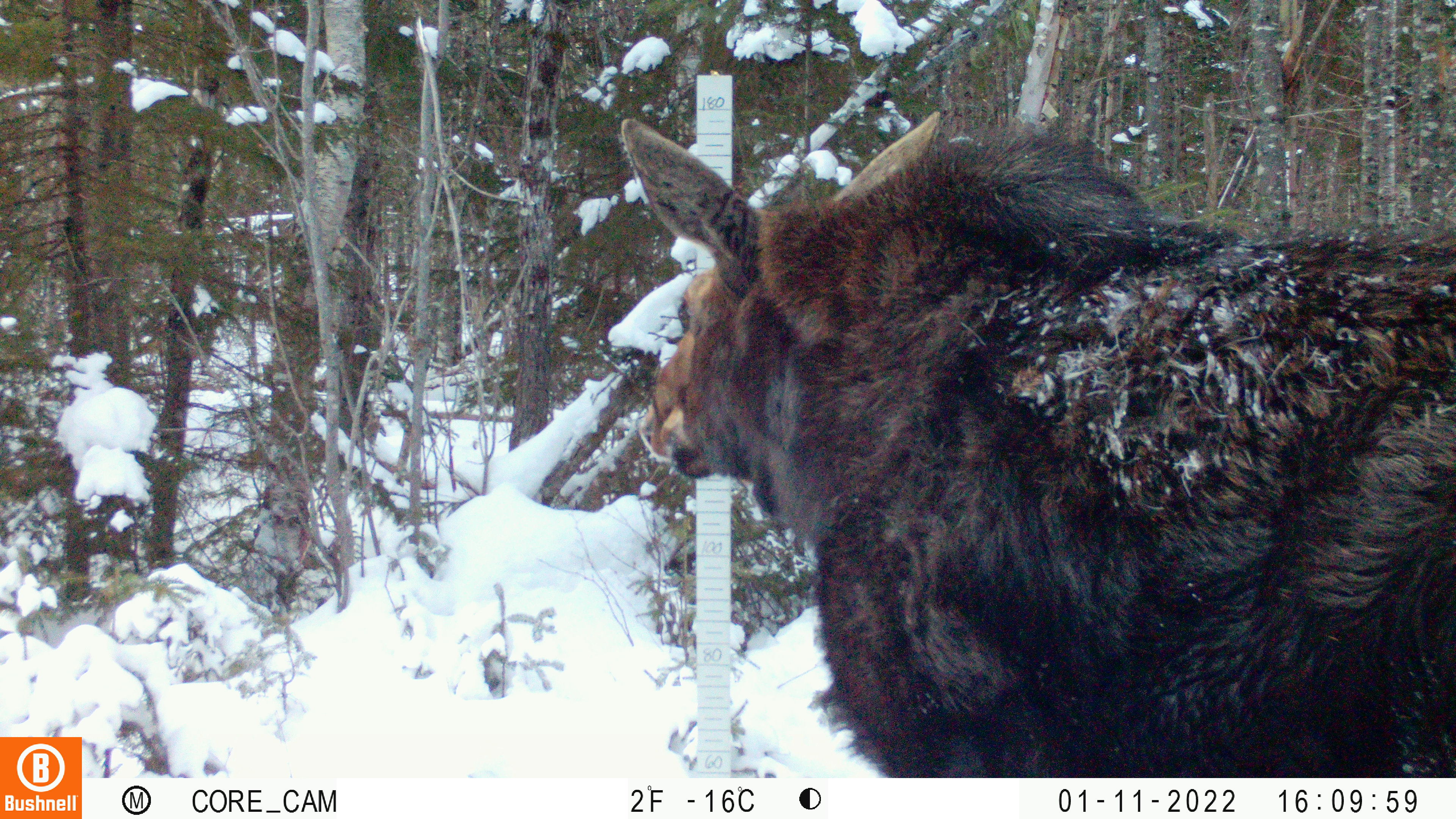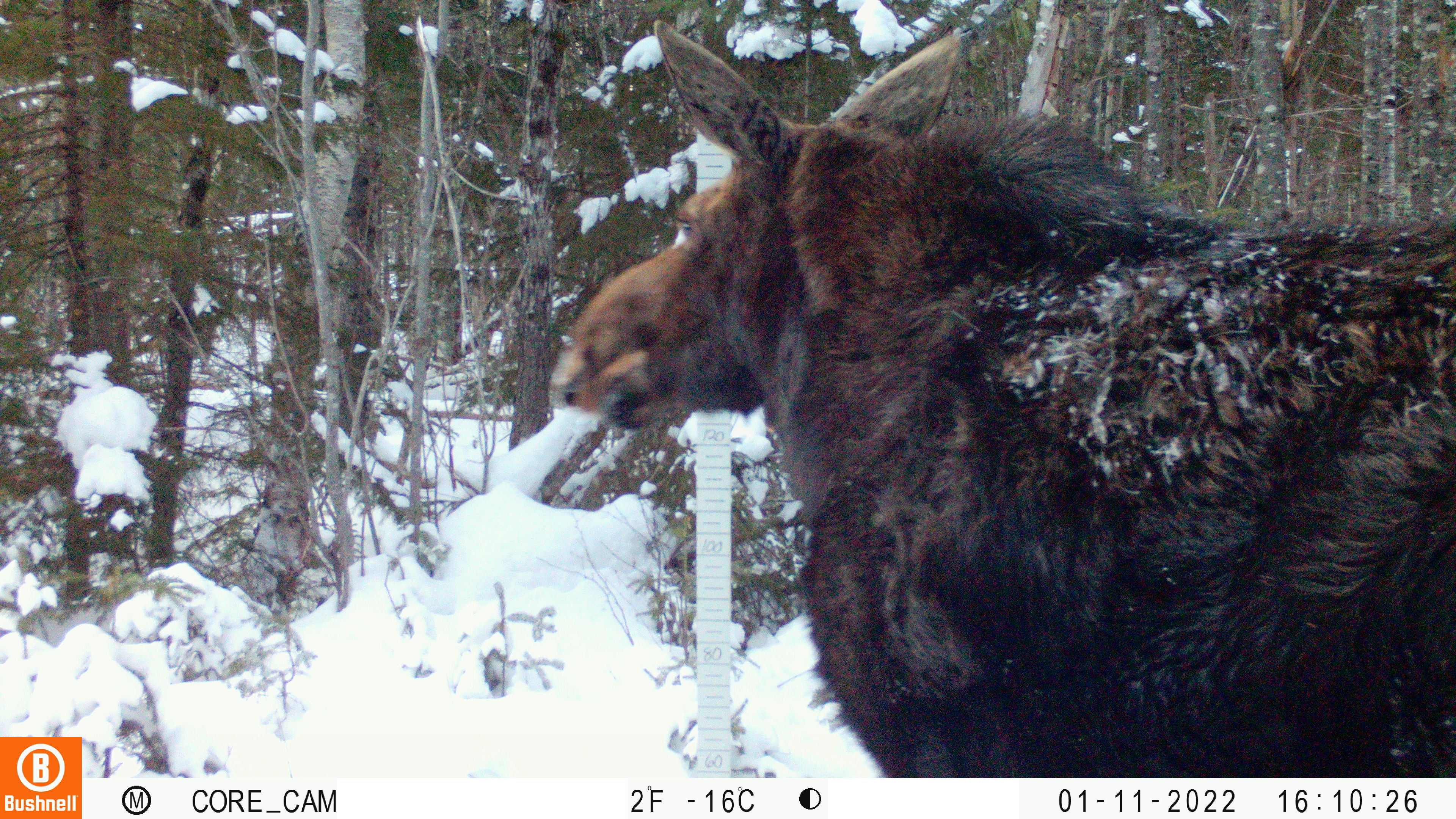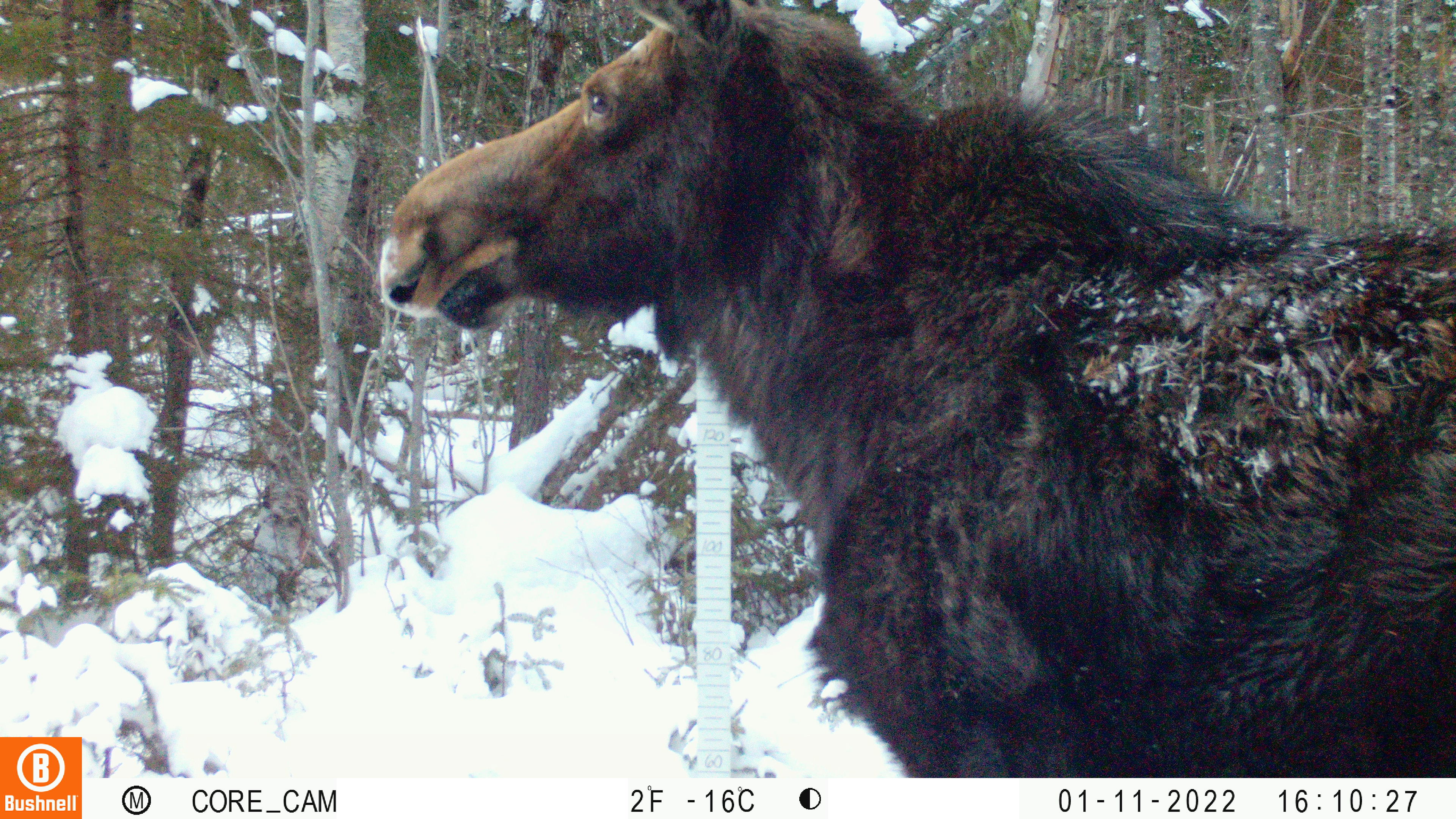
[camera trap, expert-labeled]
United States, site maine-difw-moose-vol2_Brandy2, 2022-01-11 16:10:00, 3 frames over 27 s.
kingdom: Animalia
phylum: Chordata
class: Mammalia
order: Artiodactyla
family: Cervidae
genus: Alces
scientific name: Alces alces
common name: moose